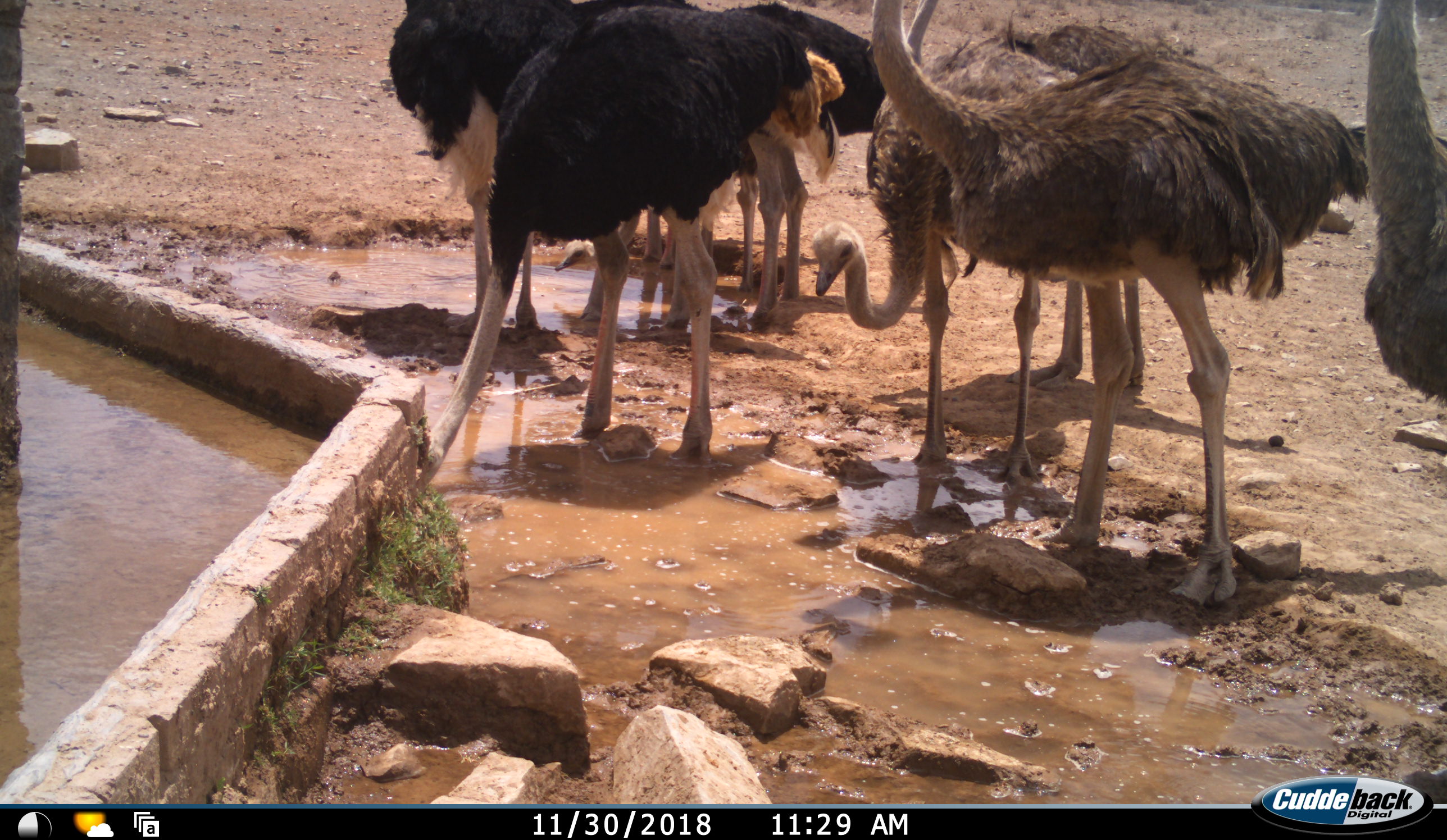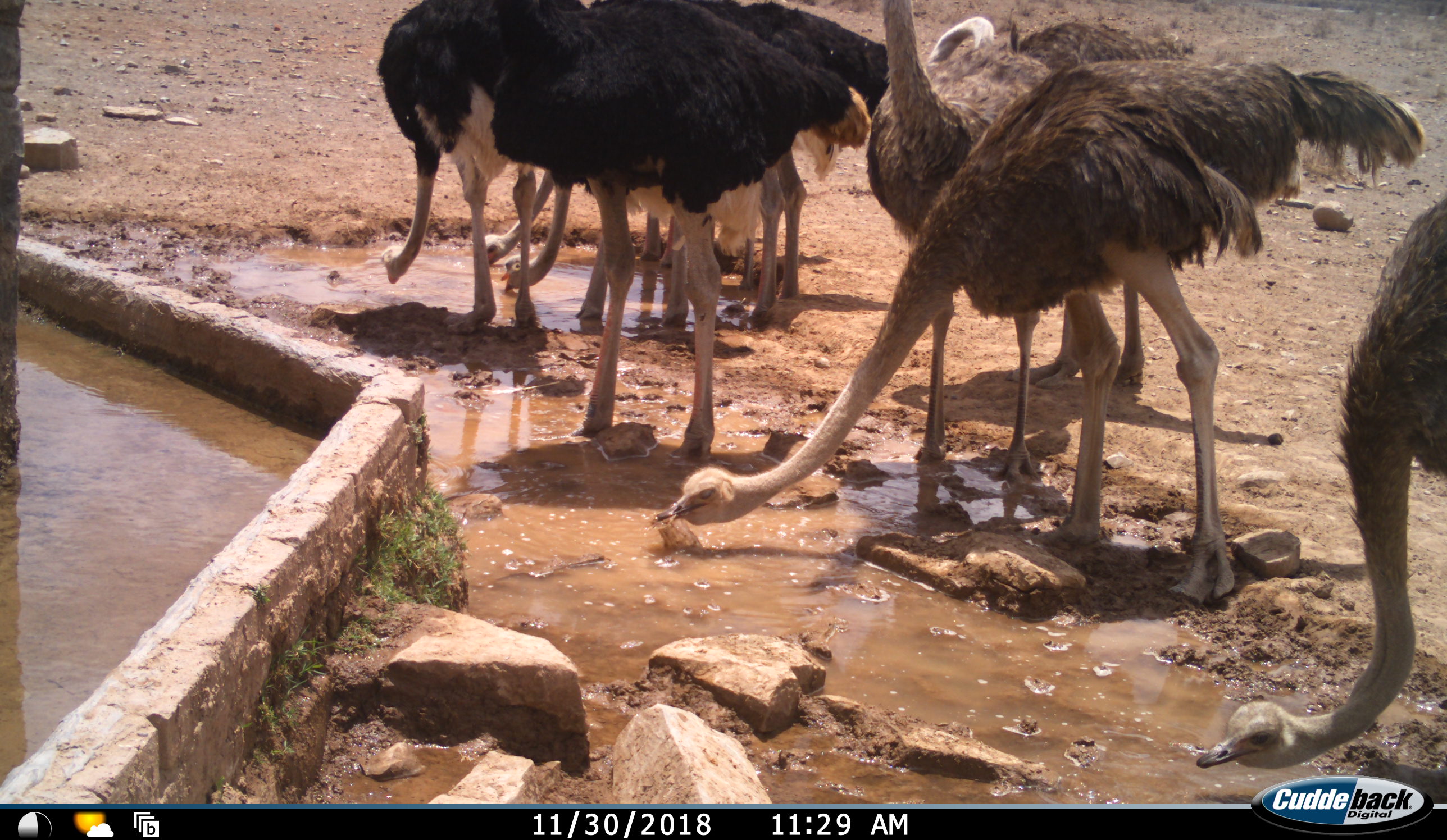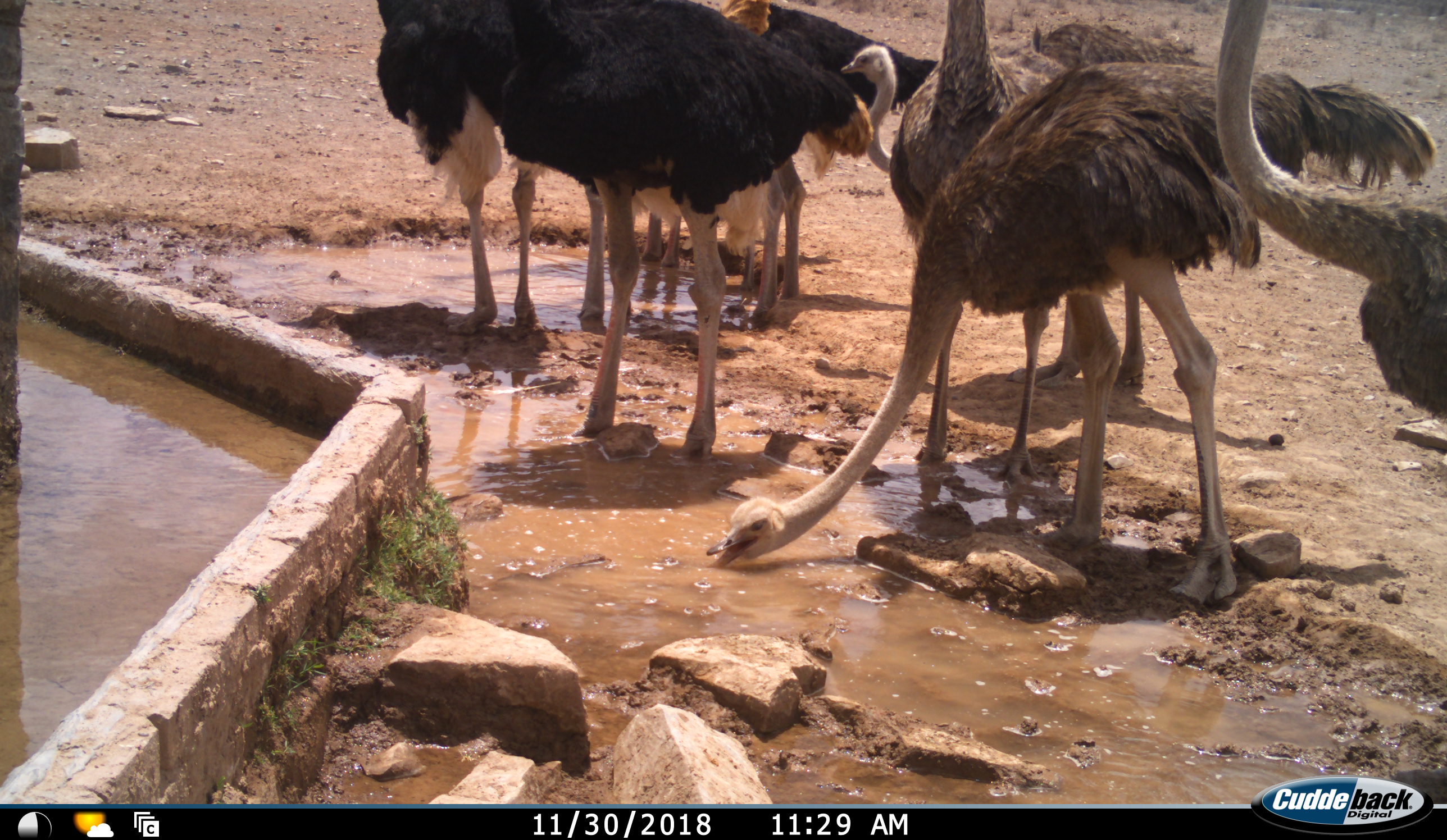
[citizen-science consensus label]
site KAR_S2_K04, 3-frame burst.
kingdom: Animalia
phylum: Chordata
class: Aves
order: Struthioniformes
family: Struthionidae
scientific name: Struthionidae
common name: ostrich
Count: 9.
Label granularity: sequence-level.